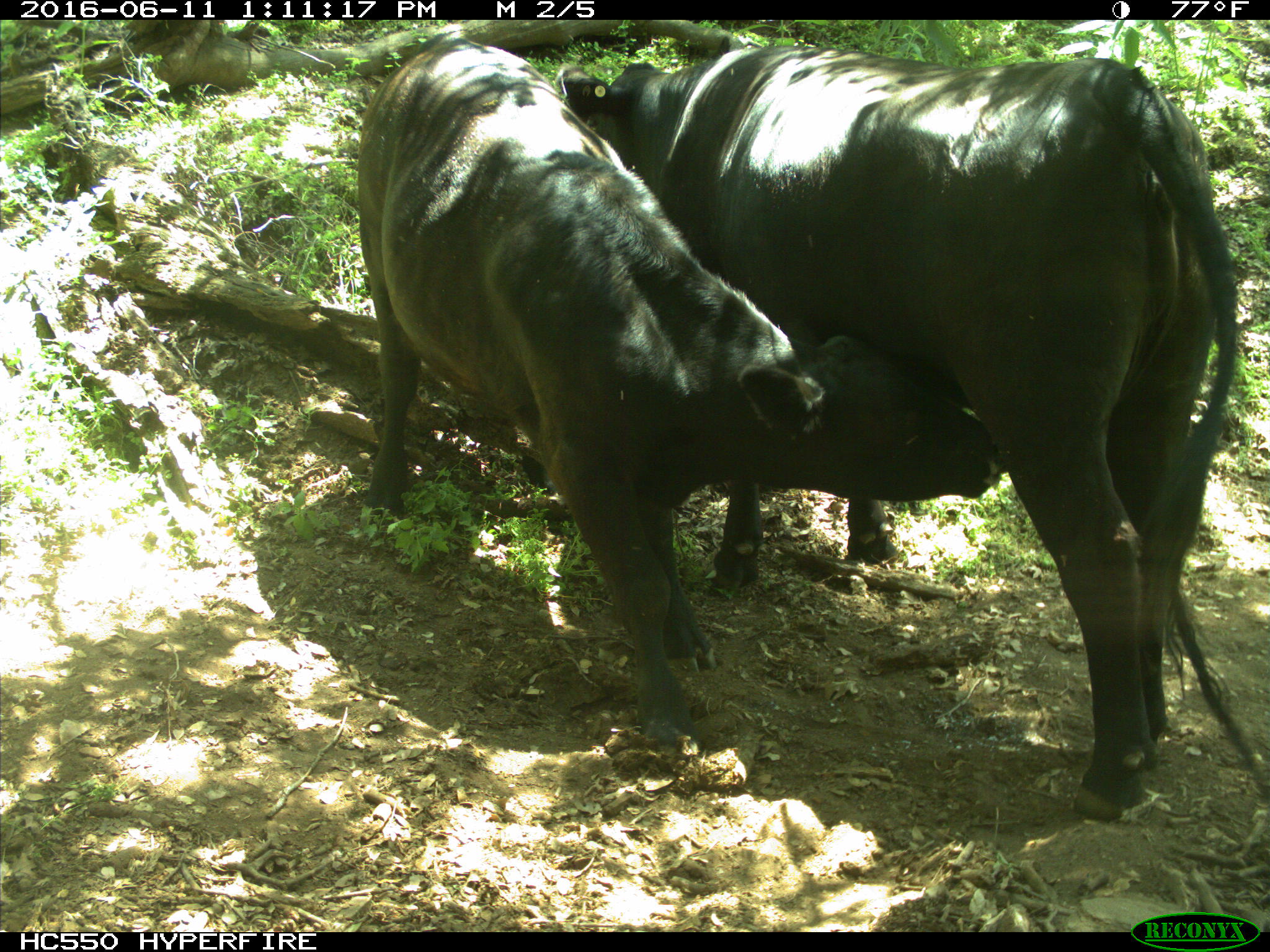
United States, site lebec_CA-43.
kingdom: Animalia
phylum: Chordata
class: Mammalia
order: Artiodactyla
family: Bovidae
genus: Bos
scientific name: Bos taurus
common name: domestic cow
Bos taurus (domestic cow).